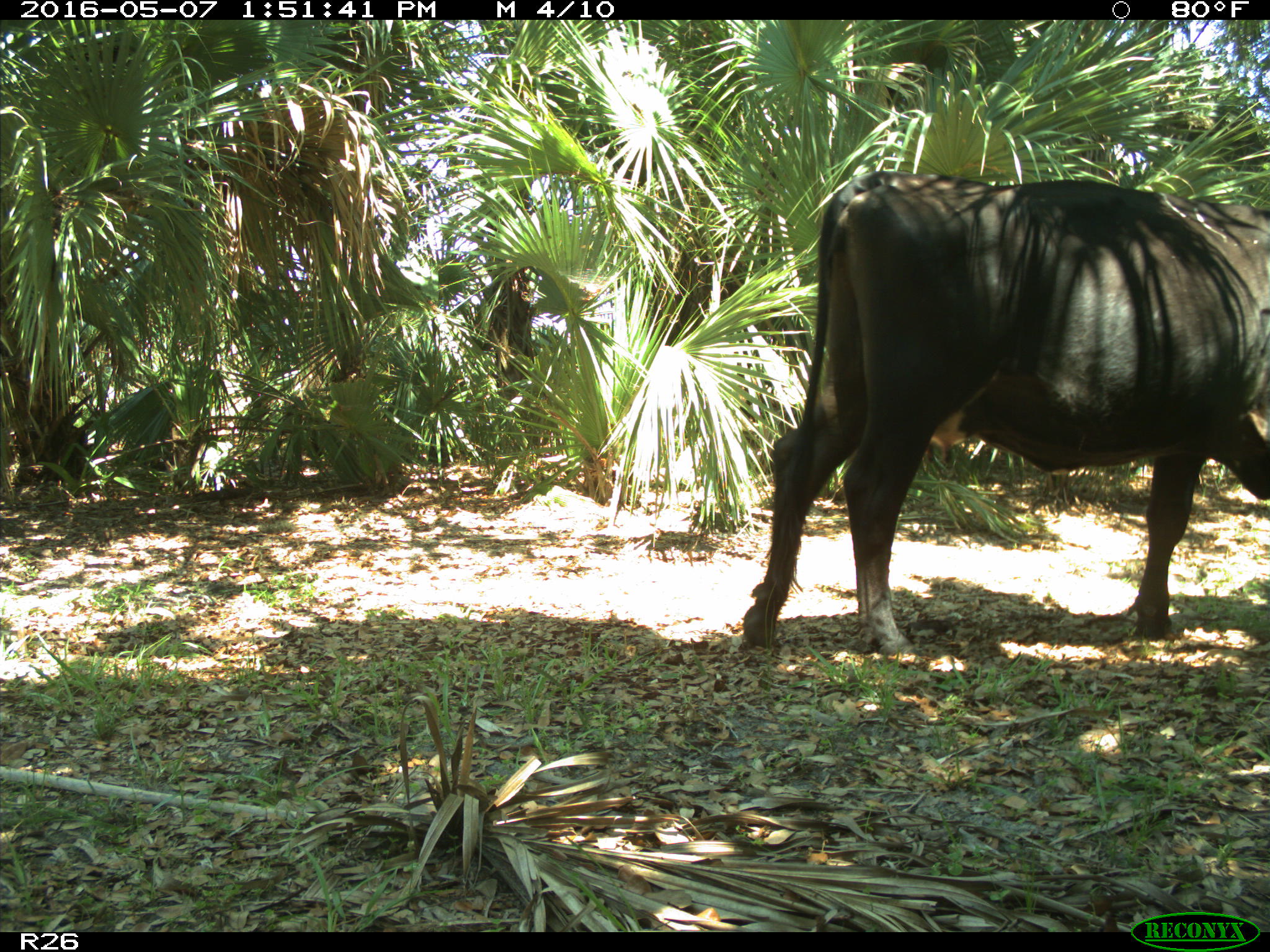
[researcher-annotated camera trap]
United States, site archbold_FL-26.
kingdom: Animalia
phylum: Chordata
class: Mammalia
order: Artiodactyla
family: Bovidae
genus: Bos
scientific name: Bos taurus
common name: domestic cow